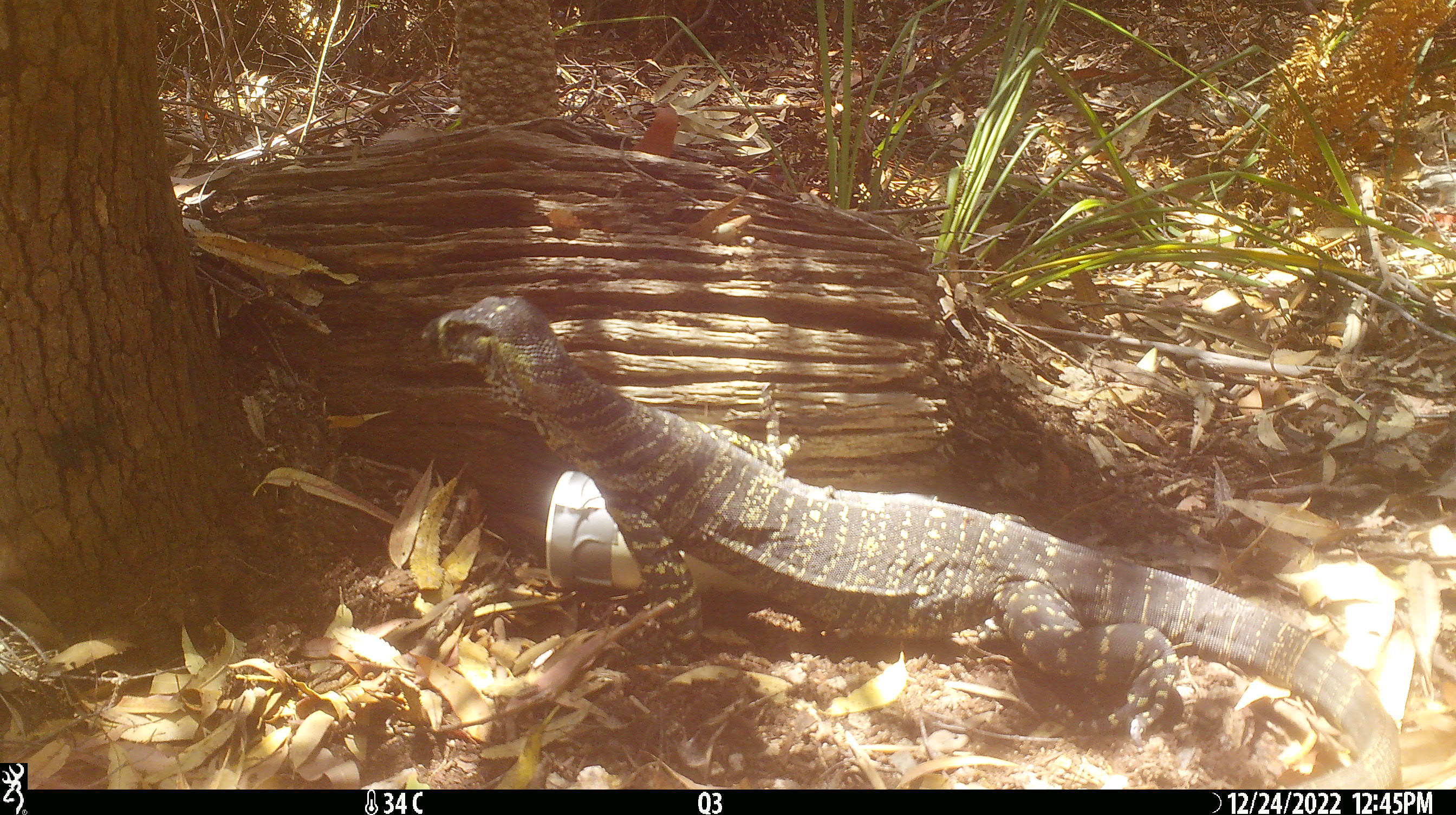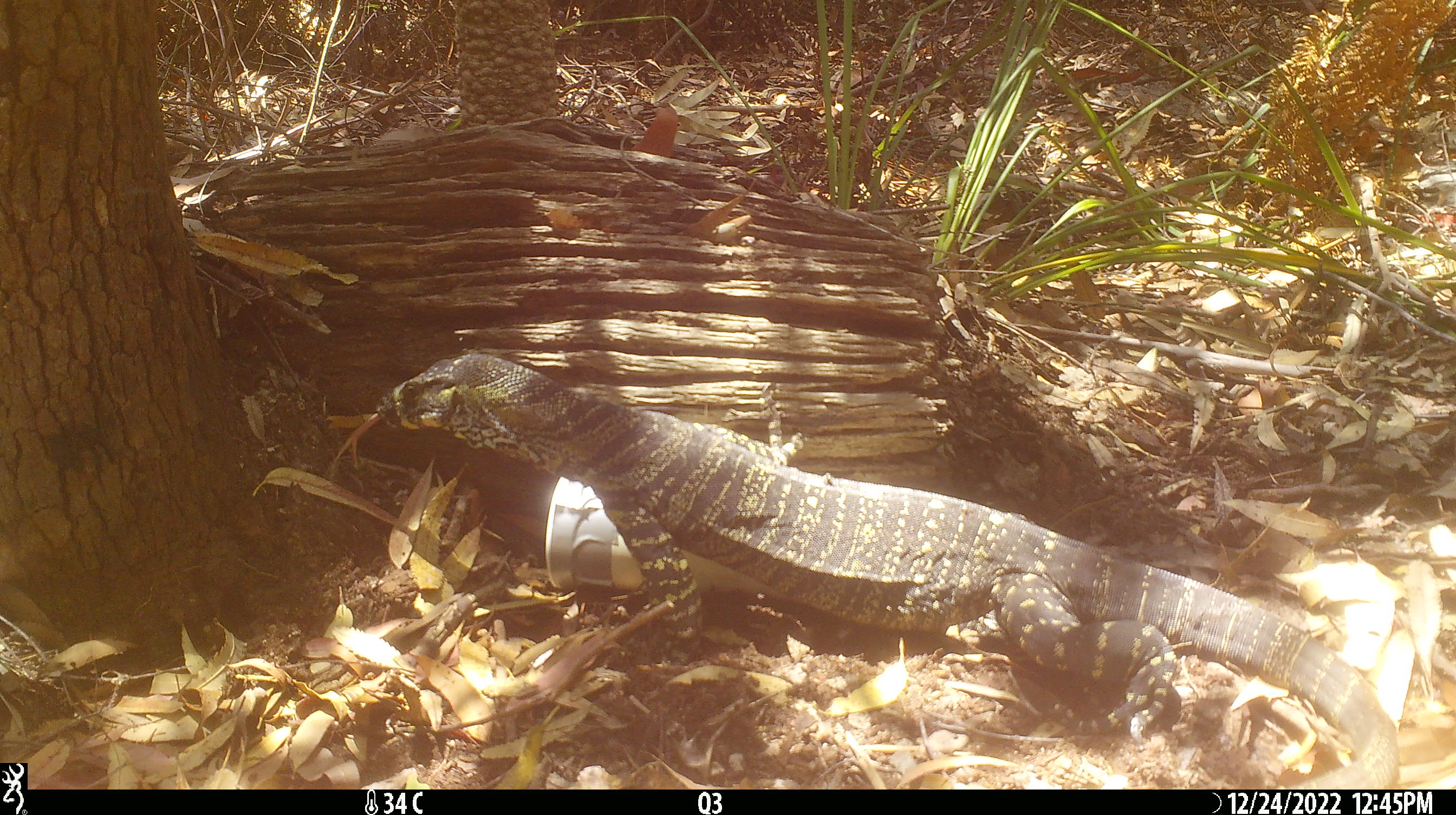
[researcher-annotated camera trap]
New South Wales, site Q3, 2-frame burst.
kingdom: Animalia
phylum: Chordata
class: Reptilia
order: Squamata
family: Varanidae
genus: Varanus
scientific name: Varanus varius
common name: lace monitor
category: goanna